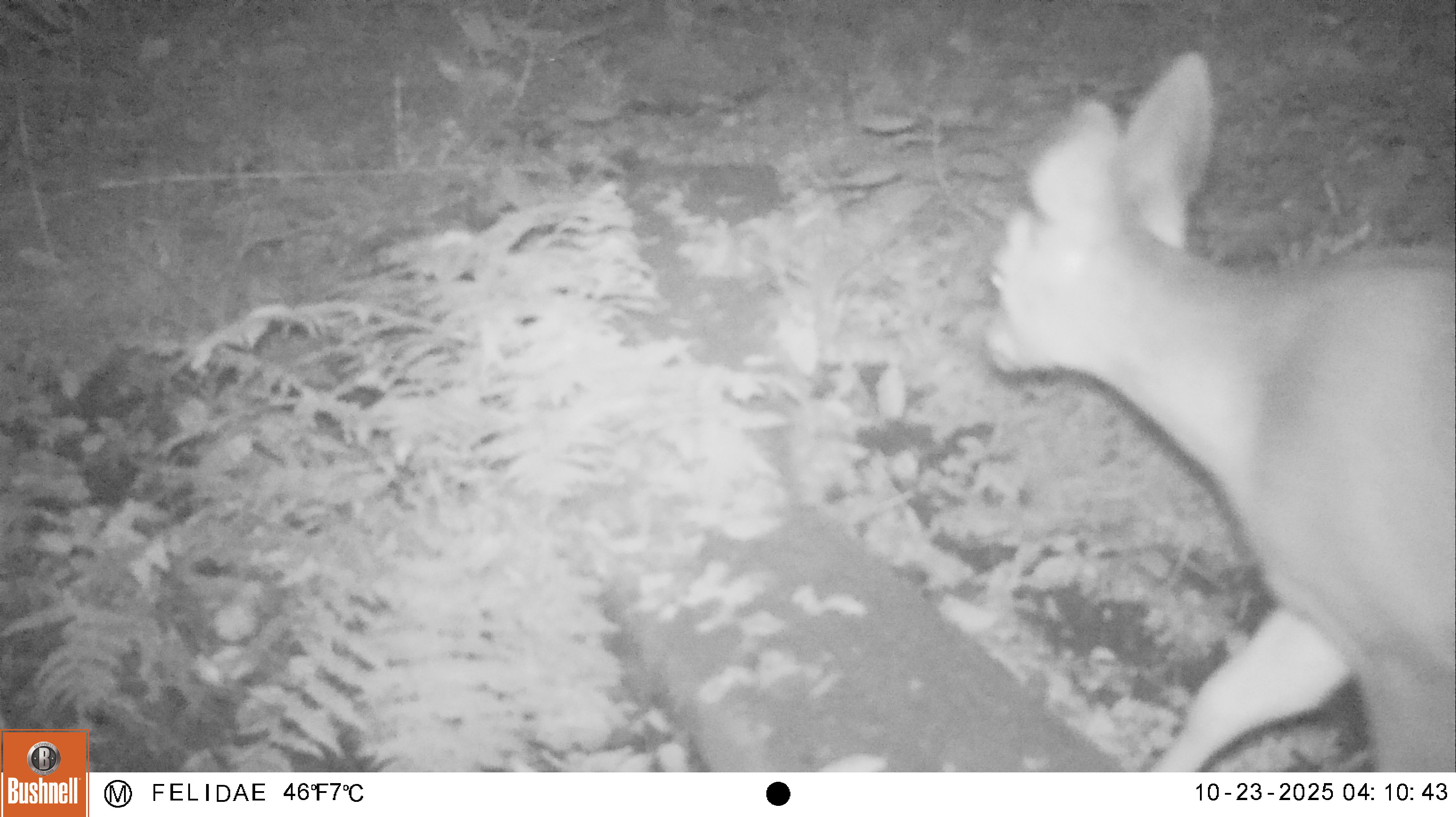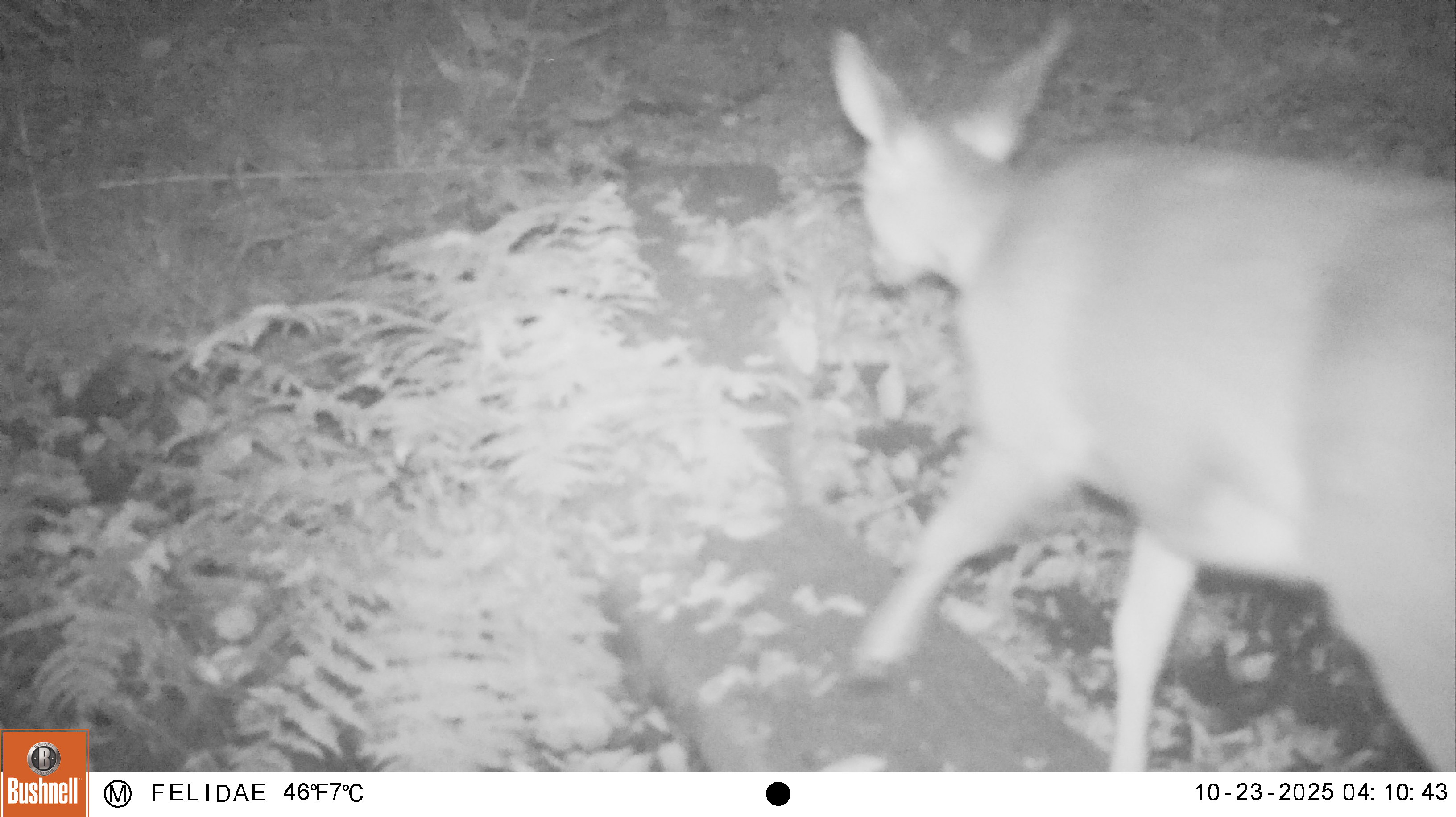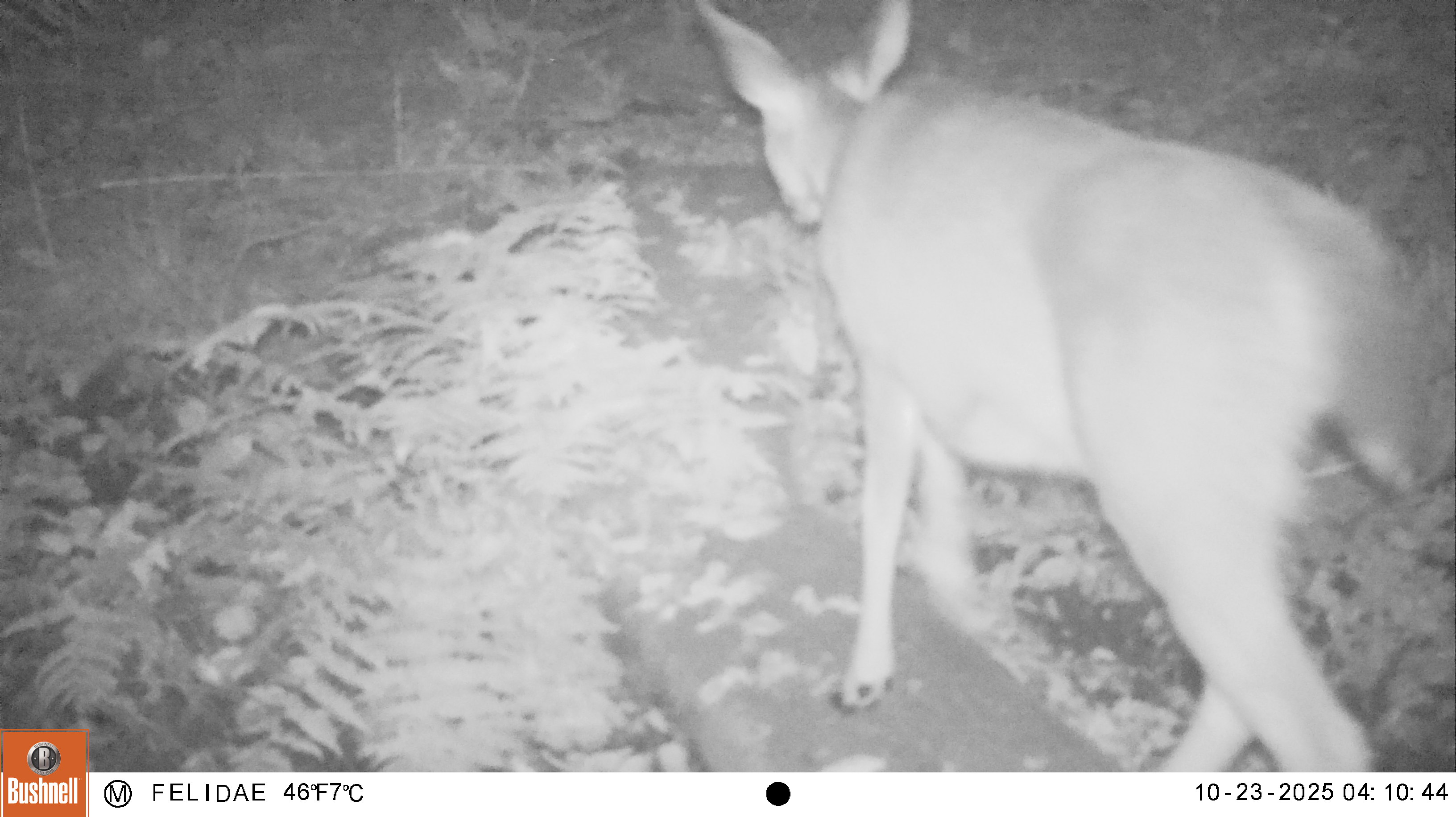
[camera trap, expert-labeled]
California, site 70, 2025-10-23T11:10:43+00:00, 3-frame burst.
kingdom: Animalia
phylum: Chordata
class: Mammalia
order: Artiodactyla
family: Cervidae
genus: Odocoileus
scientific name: Odocoileus hemionus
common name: mule deer